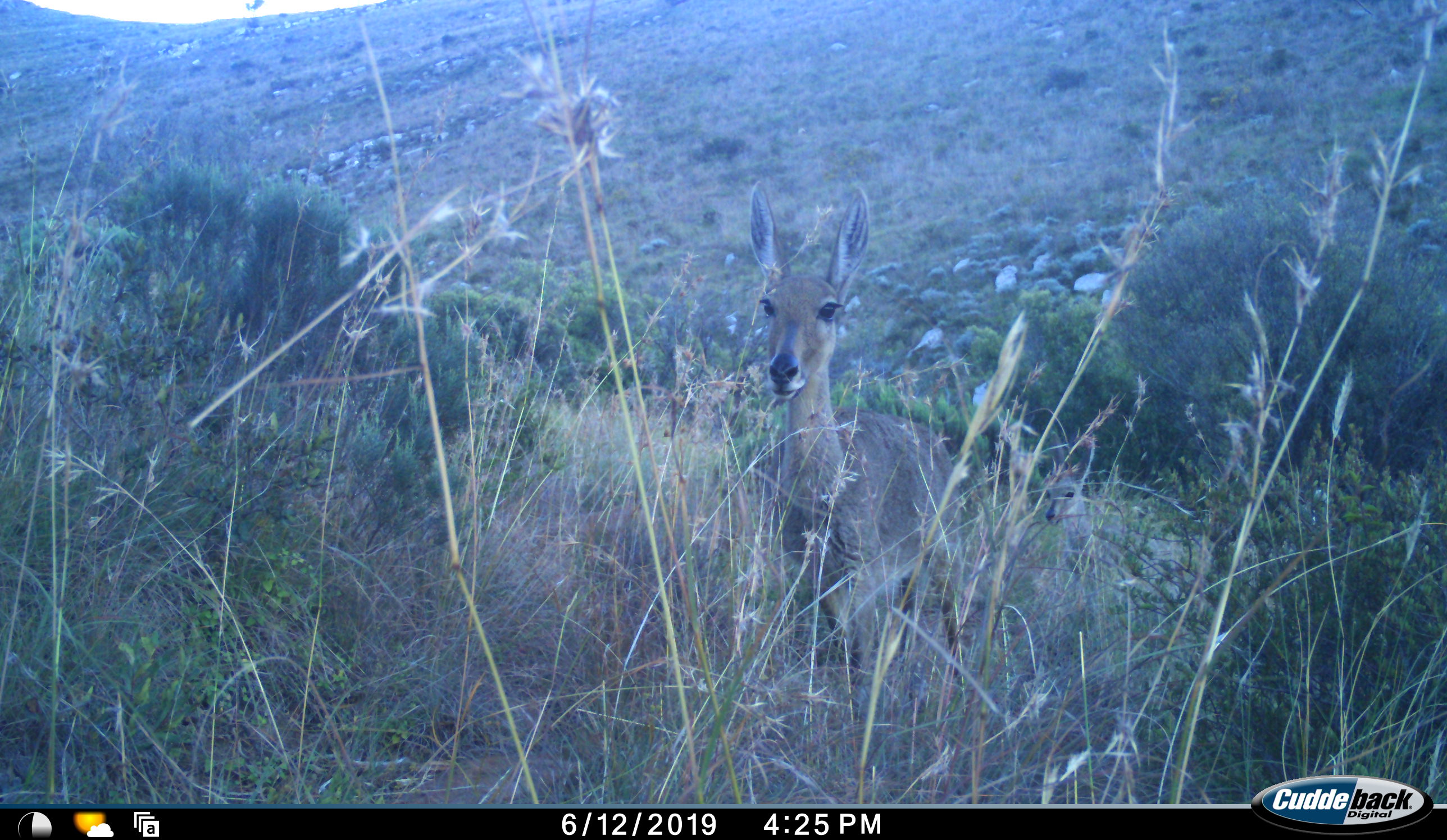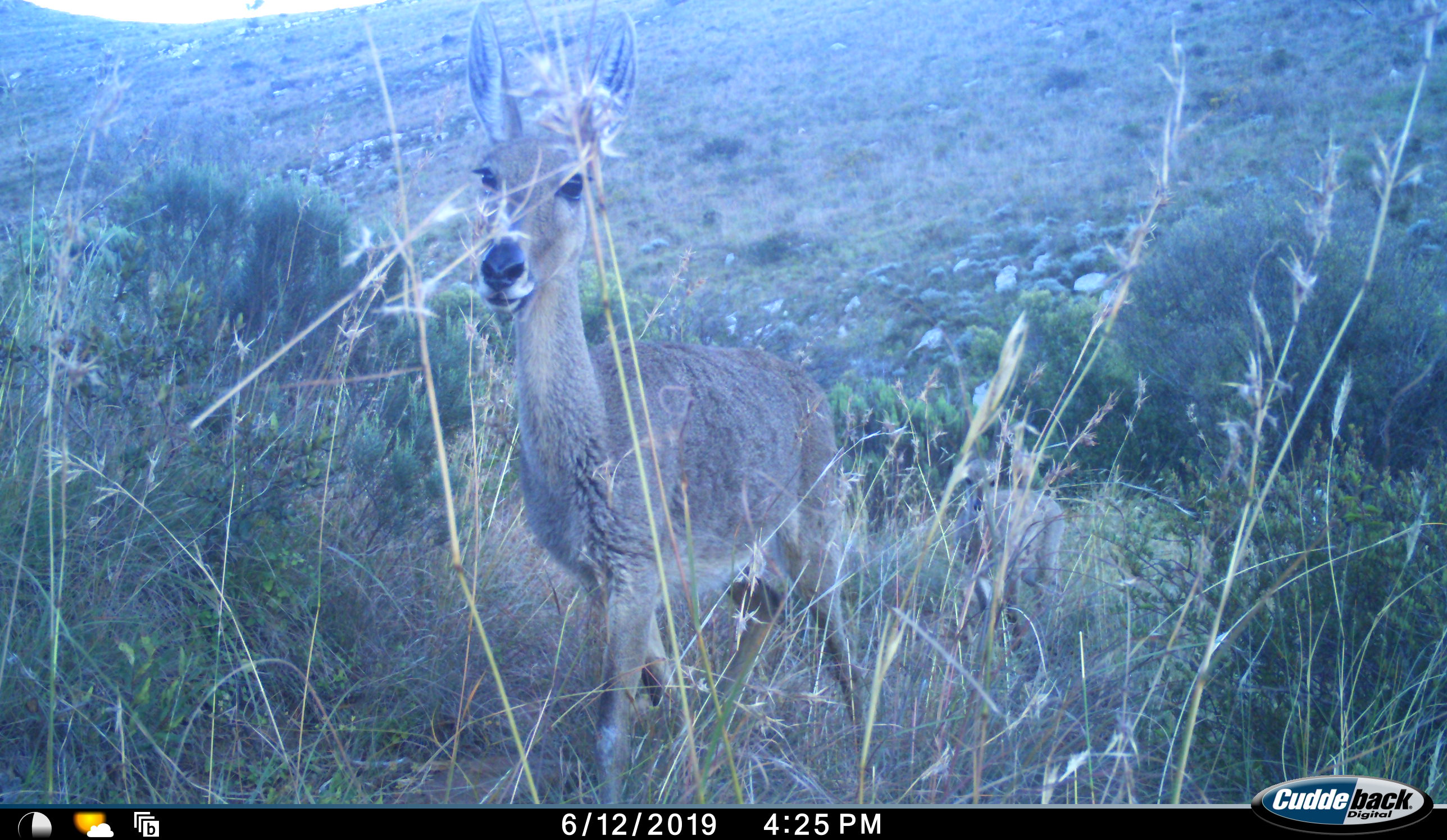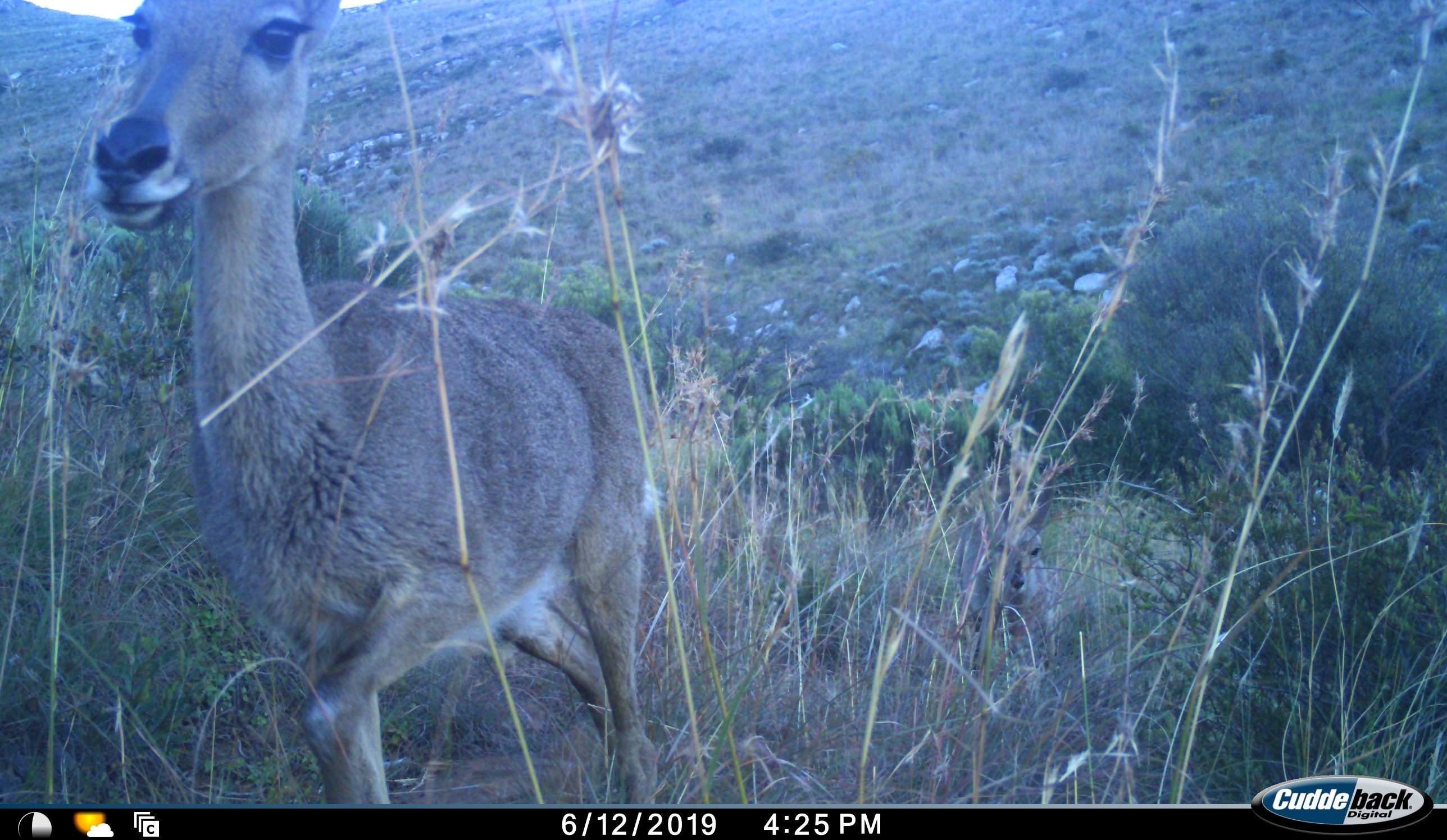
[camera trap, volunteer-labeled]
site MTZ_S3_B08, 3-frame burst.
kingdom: Animalia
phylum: Chordata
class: Mammalia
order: Artiodactyla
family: Bovidae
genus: Pelea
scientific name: Pelea capreolus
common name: grey rhebok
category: rhebokgrey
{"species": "rhebokgrey (grey rhebok) (Pelea capreolus)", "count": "1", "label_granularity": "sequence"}